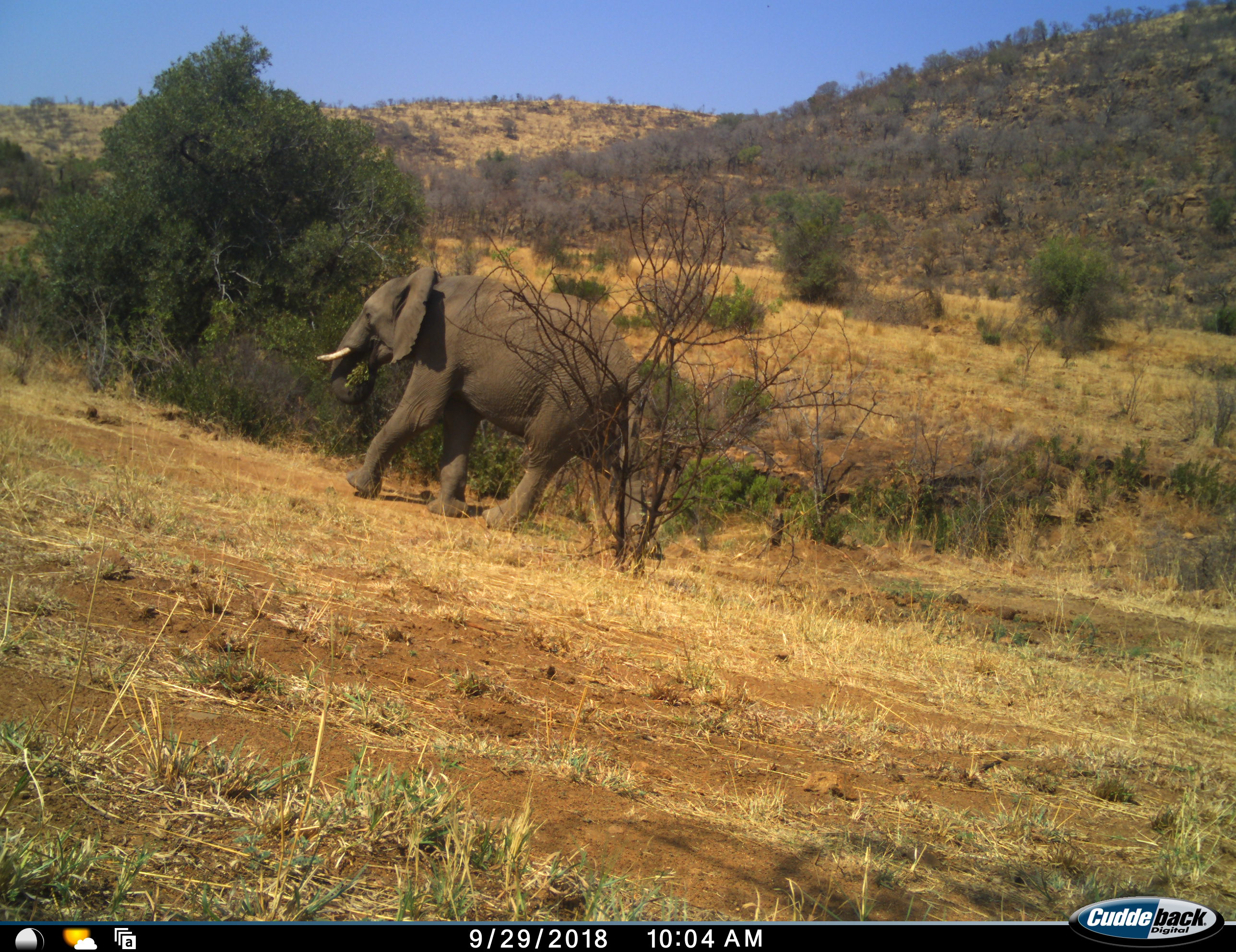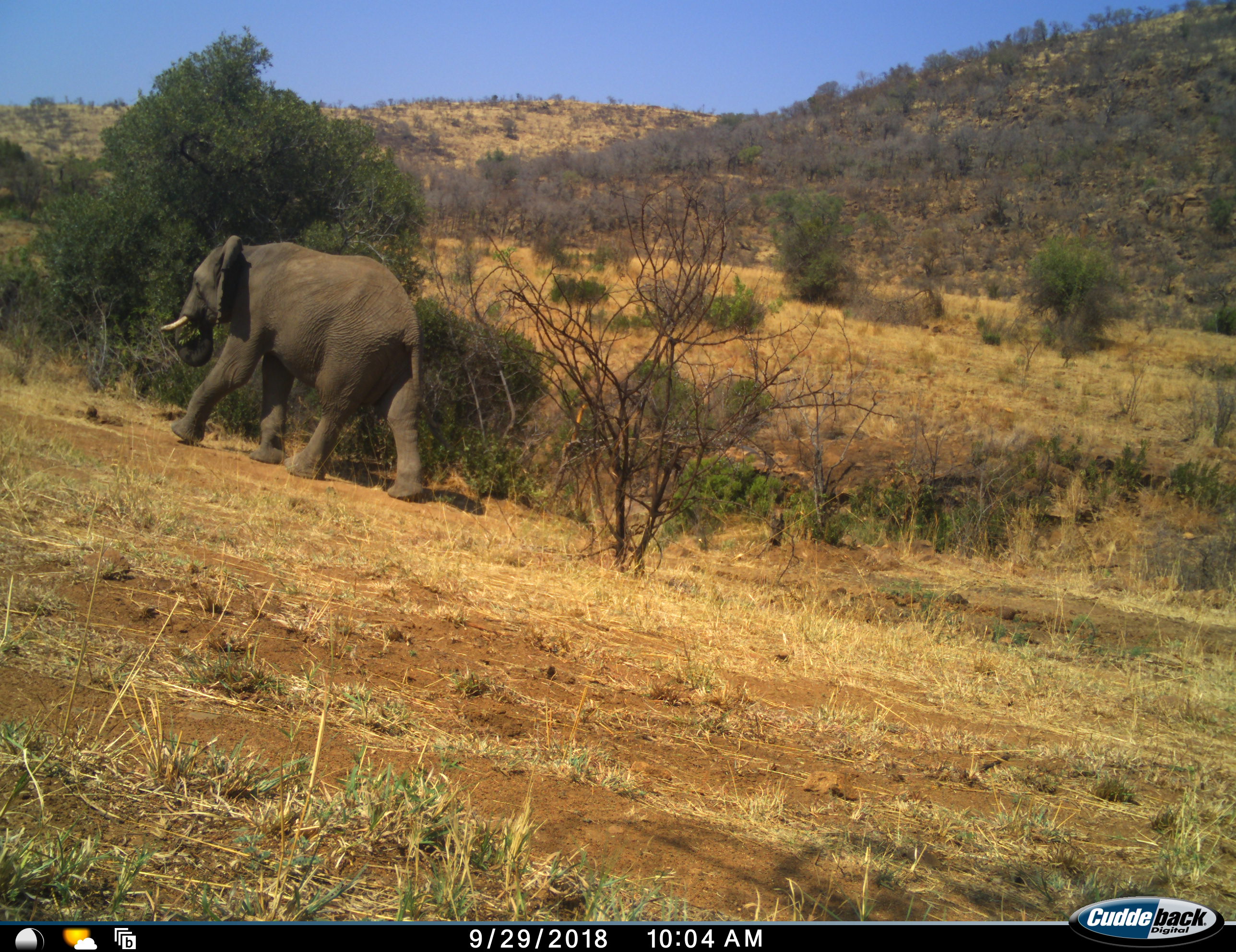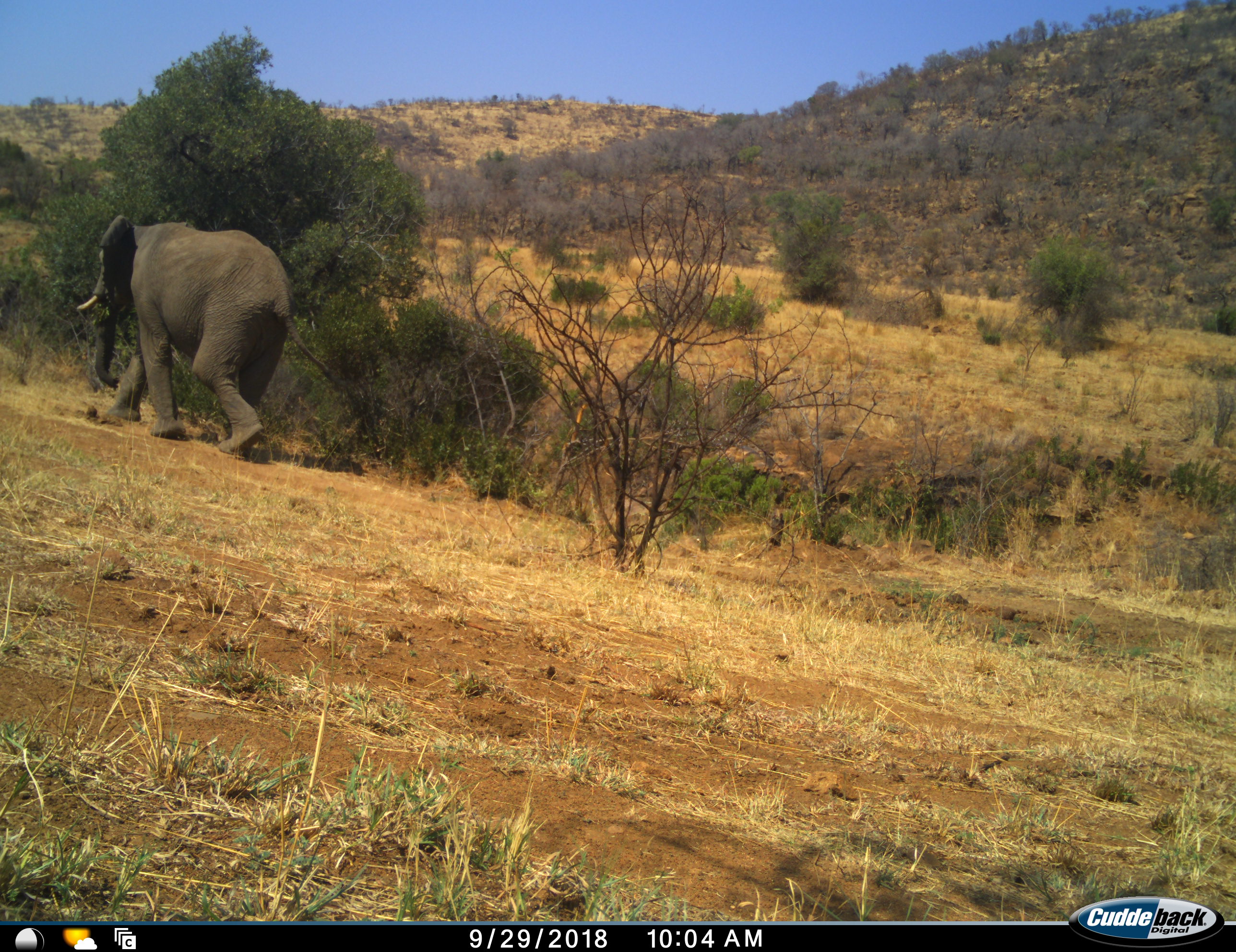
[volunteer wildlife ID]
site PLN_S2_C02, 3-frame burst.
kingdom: Animalia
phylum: Chordata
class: Mammalia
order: Proboscidea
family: Elephantidae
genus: Loxodonta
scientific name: Loxodonta africana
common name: african bush elephant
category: elephant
Elephant (african bush elephant) (Loxodonta africana), count 1. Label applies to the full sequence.